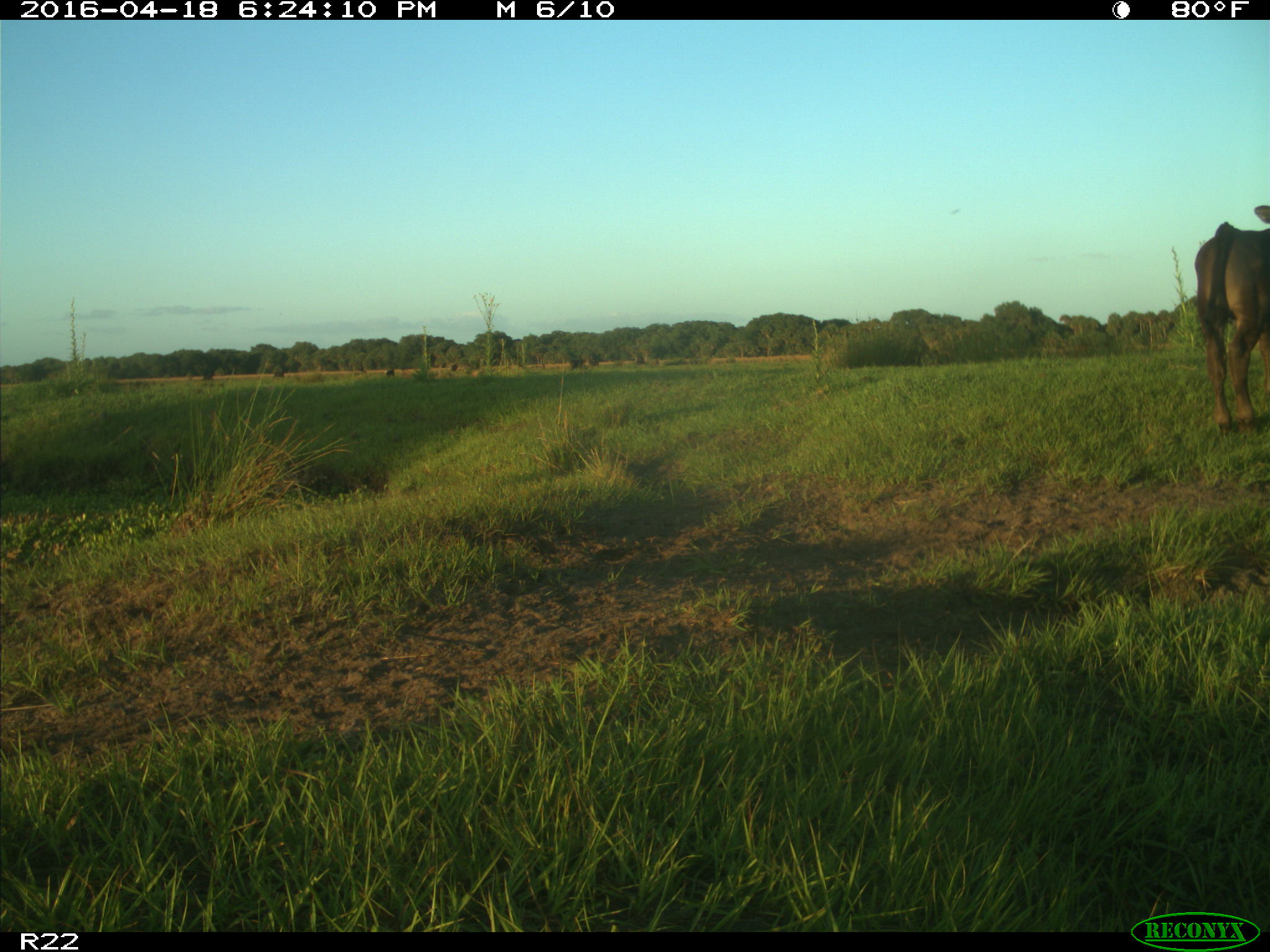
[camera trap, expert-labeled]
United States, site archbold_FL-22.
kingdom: Animalia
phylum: Chordata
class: Mammalia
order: Artiodactyla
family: Bovidae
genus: Bos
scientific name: Bos taurus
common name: domestic cow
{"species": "Bos taurus (domestic cow)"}